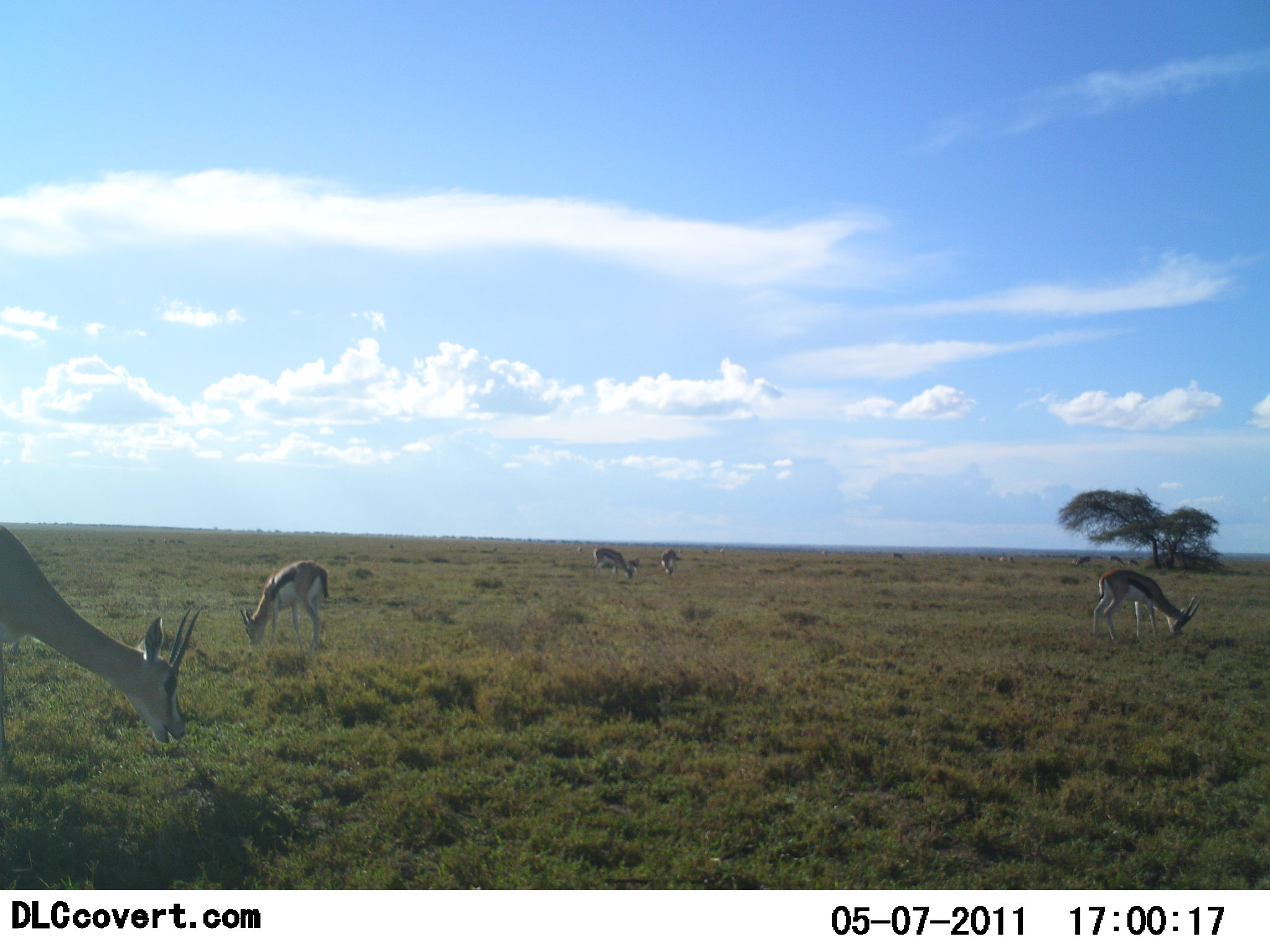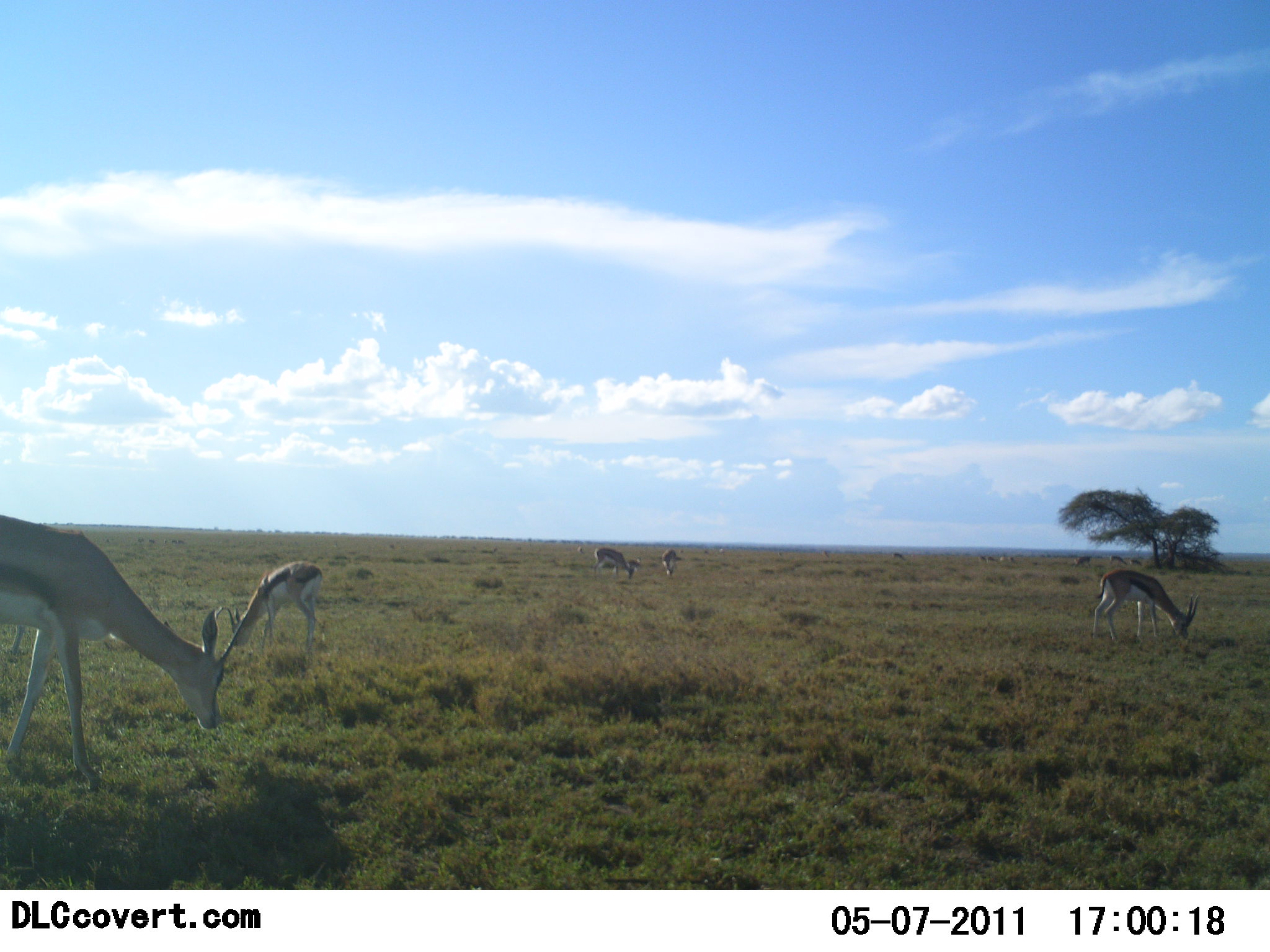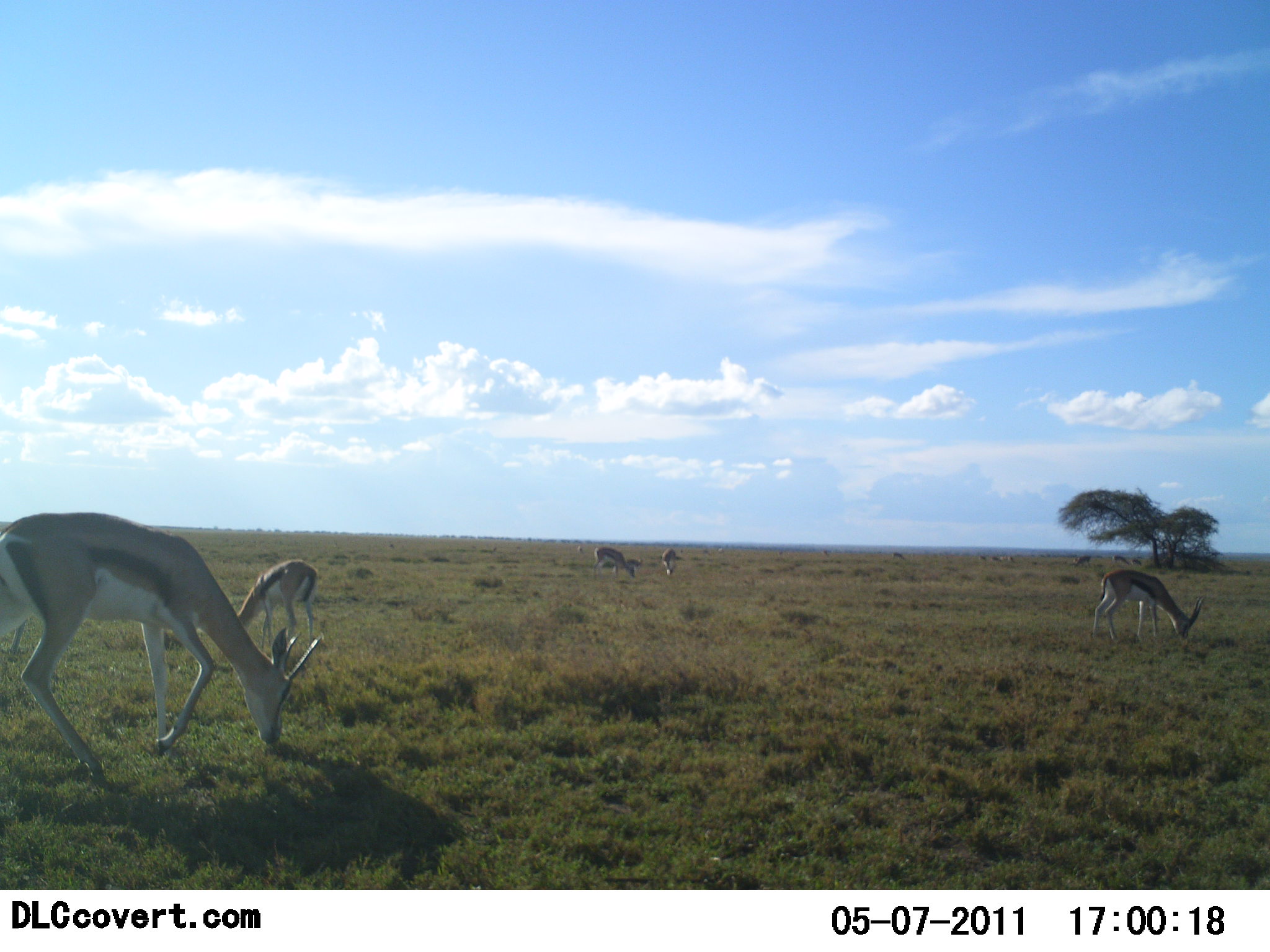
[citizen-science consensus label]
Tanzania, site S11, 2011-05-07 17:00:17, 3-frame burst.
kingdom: Animalia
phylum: Chordata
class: Mammalia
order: Artiodactyla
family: Bovidae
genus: Eudorcas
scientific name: Eudorcas thomsonii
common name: thomson's gazelle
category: gazellethomsons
Gazellethomsons (thomson's gazelle) (Eudorcas thomsonii), count 5. Behavior (volunteer vote fractions): standing 23%, resting 0%, moving 15%, interacting 8%. Young present (vote fraction): 0%. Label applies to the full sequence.